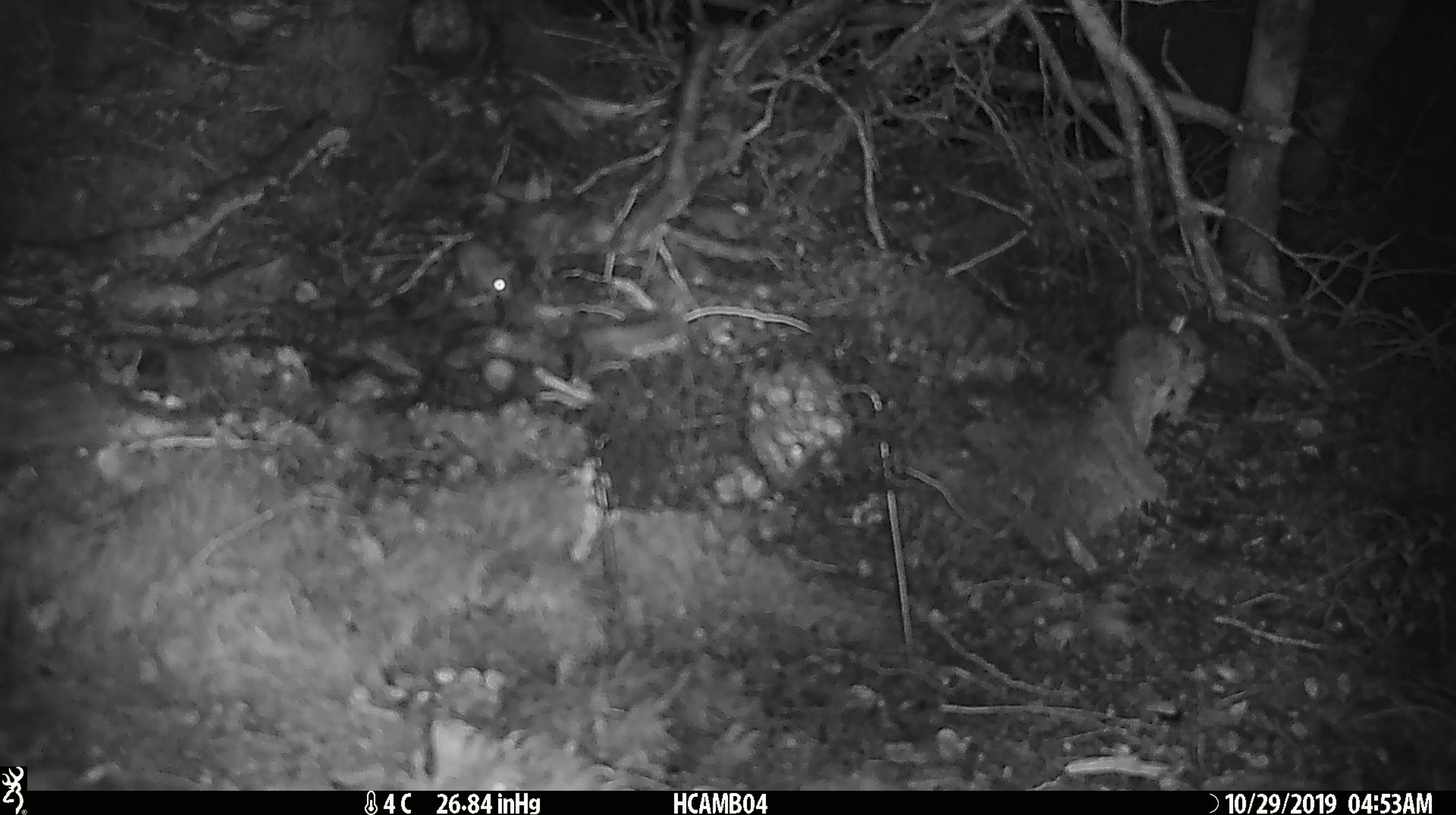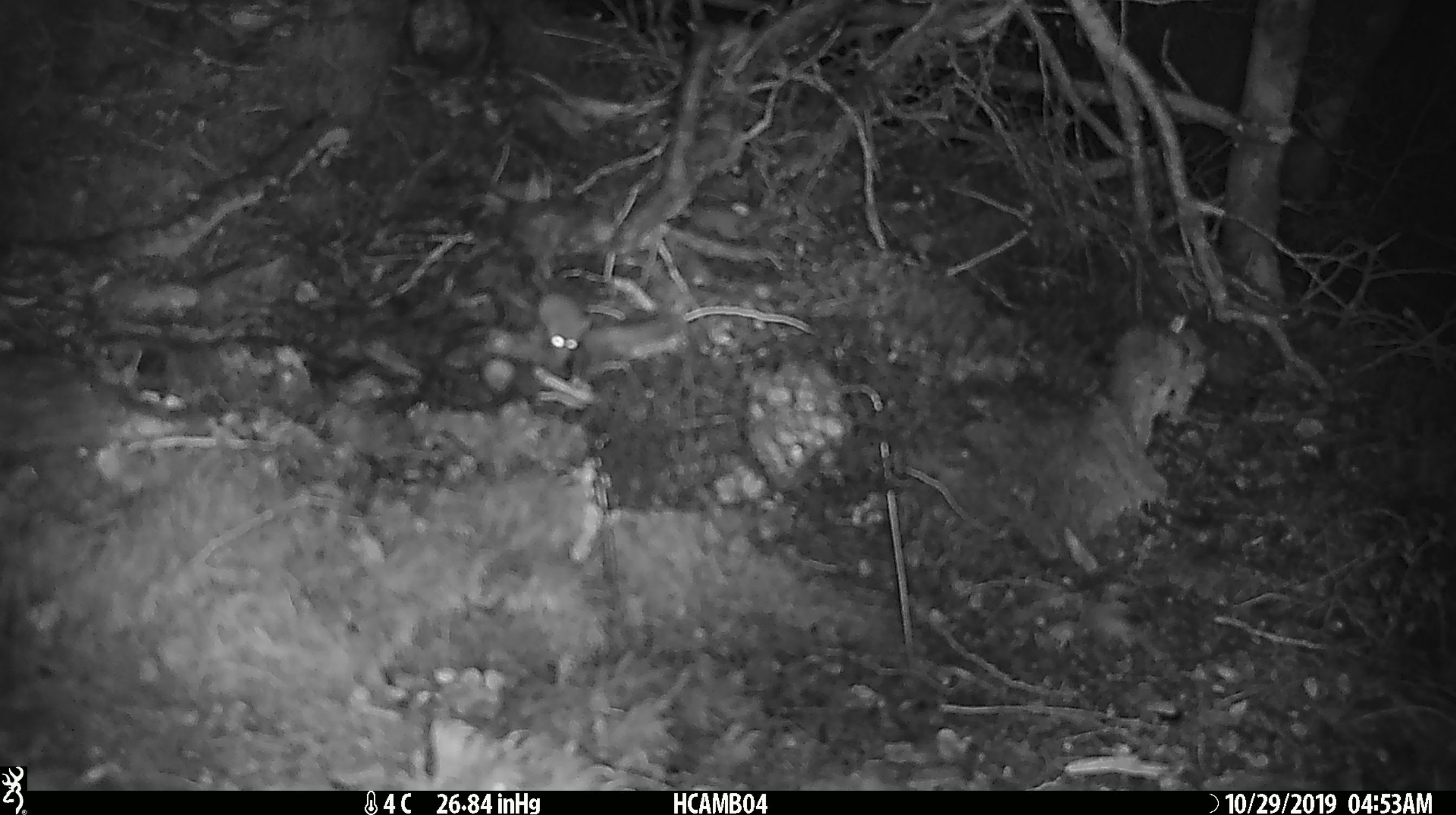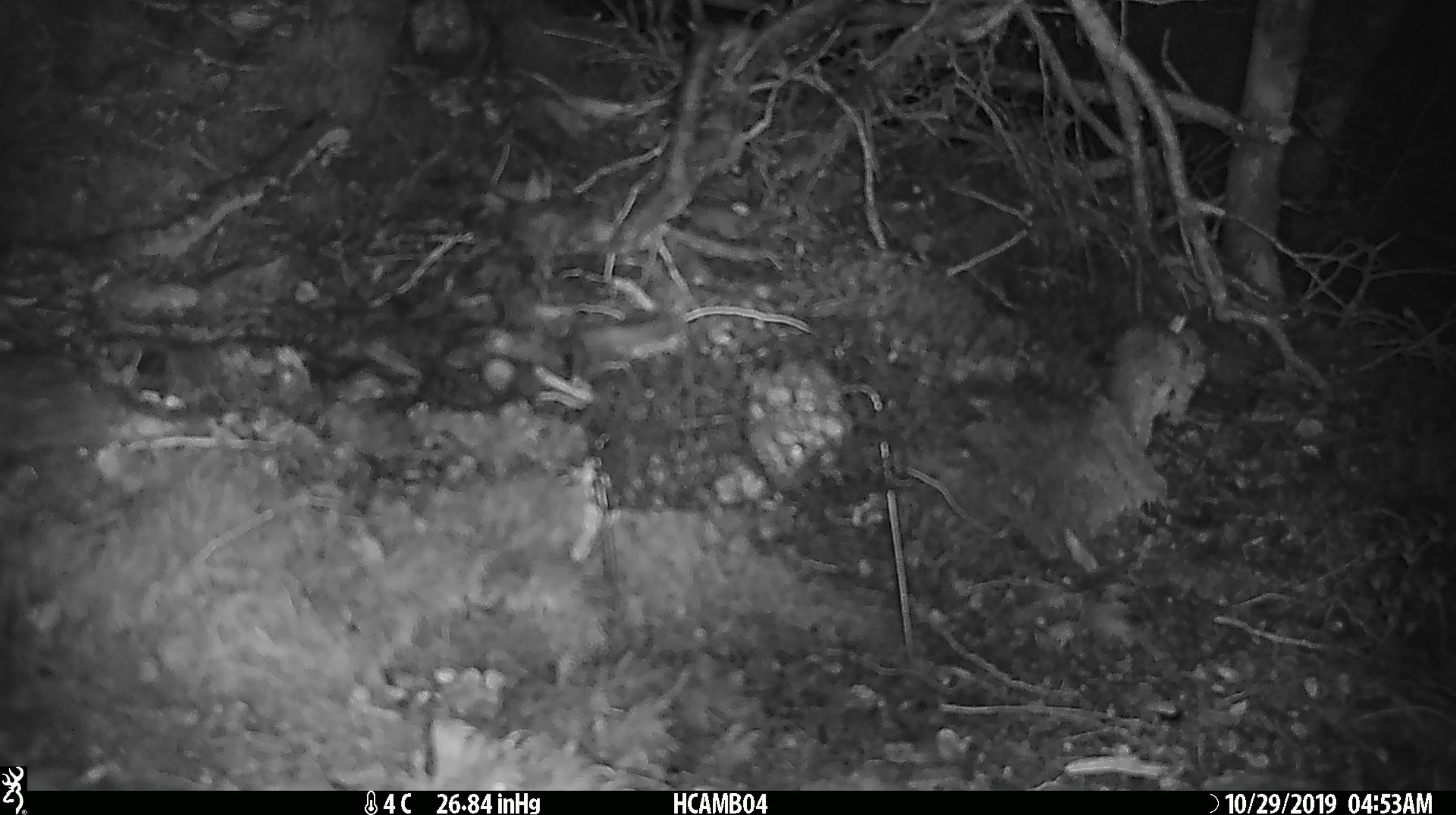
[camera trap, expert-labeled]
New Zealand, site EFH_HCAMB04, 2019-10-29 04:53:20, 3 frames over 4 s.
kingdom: Animalia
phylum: Chordata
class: Mammalia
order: Rodentia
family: Muridae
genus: Mus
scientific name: Mus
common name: mouse